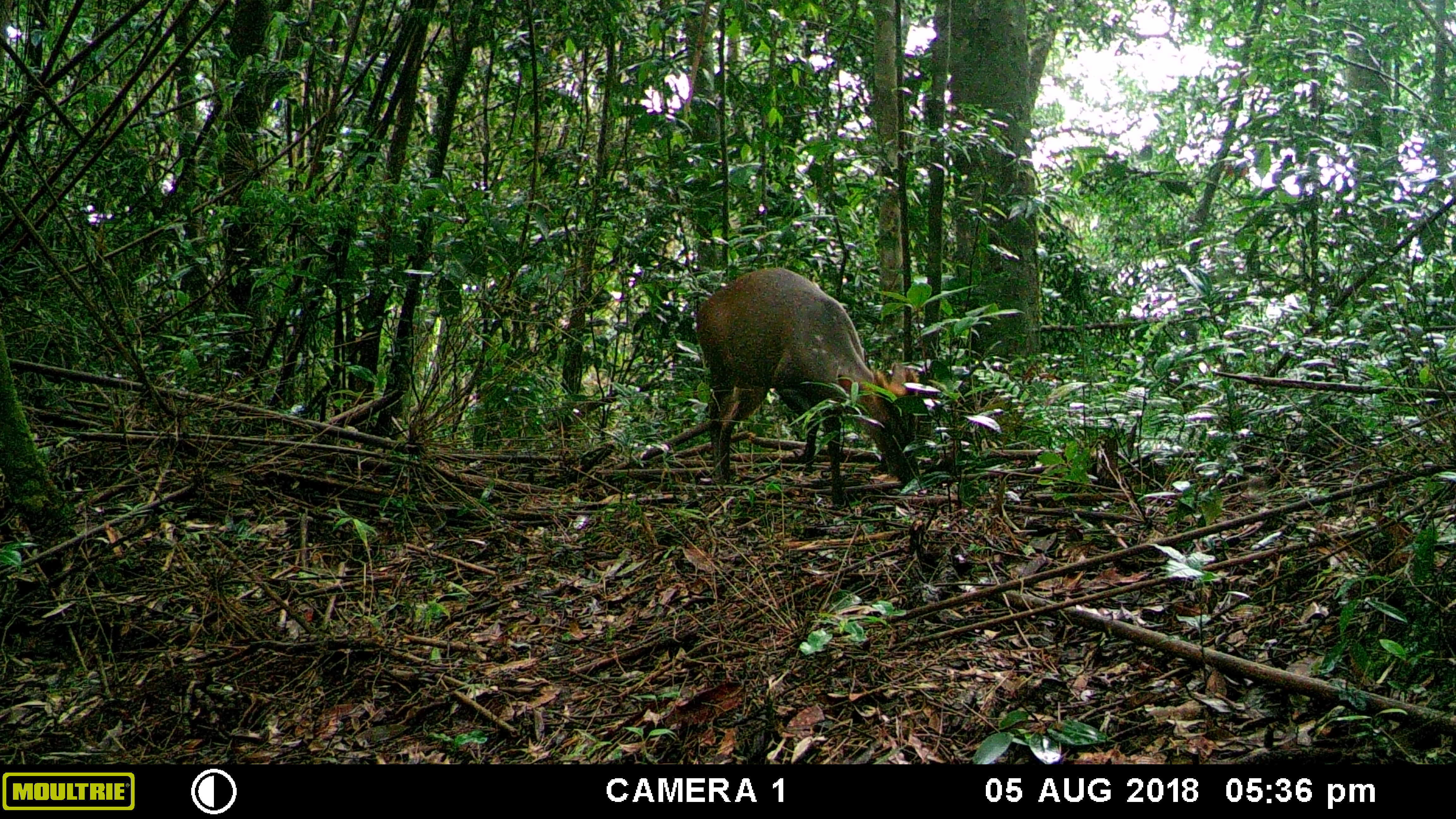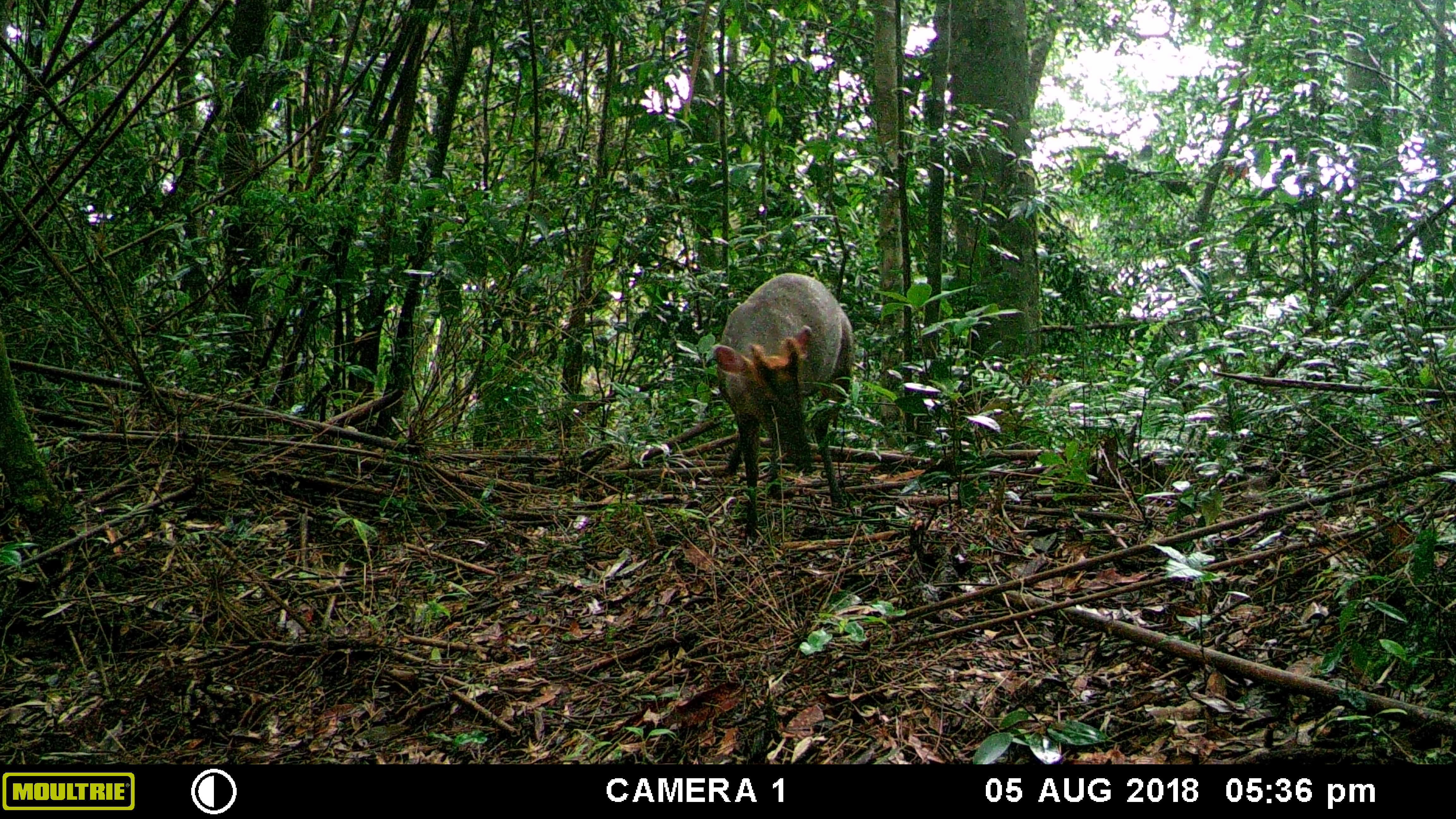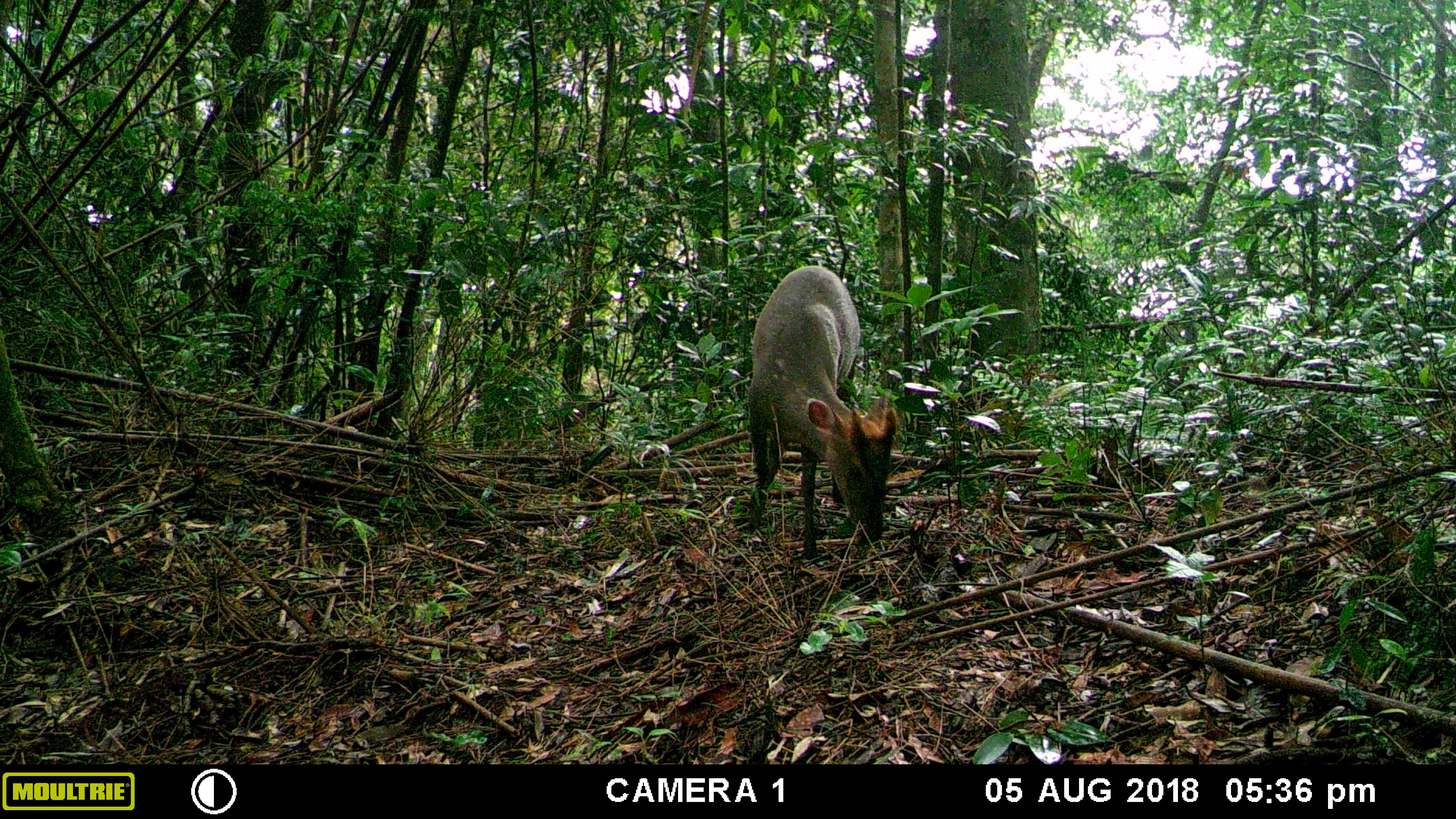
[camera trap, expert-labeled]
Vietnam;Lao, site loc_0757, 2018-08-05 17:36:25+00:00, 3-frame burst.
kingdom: Animalia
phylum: Chordata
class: Mammalia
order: Artiodactyla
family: Cervidae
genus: Muntiacus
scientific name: Muntiacus rooseveltorum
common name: roosevelt's muntjac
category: roosevelts muntjac group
Roosevelts muntjac group (roosevelt's muntjac) (Muntiacus rooseveltorum). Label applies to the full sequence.